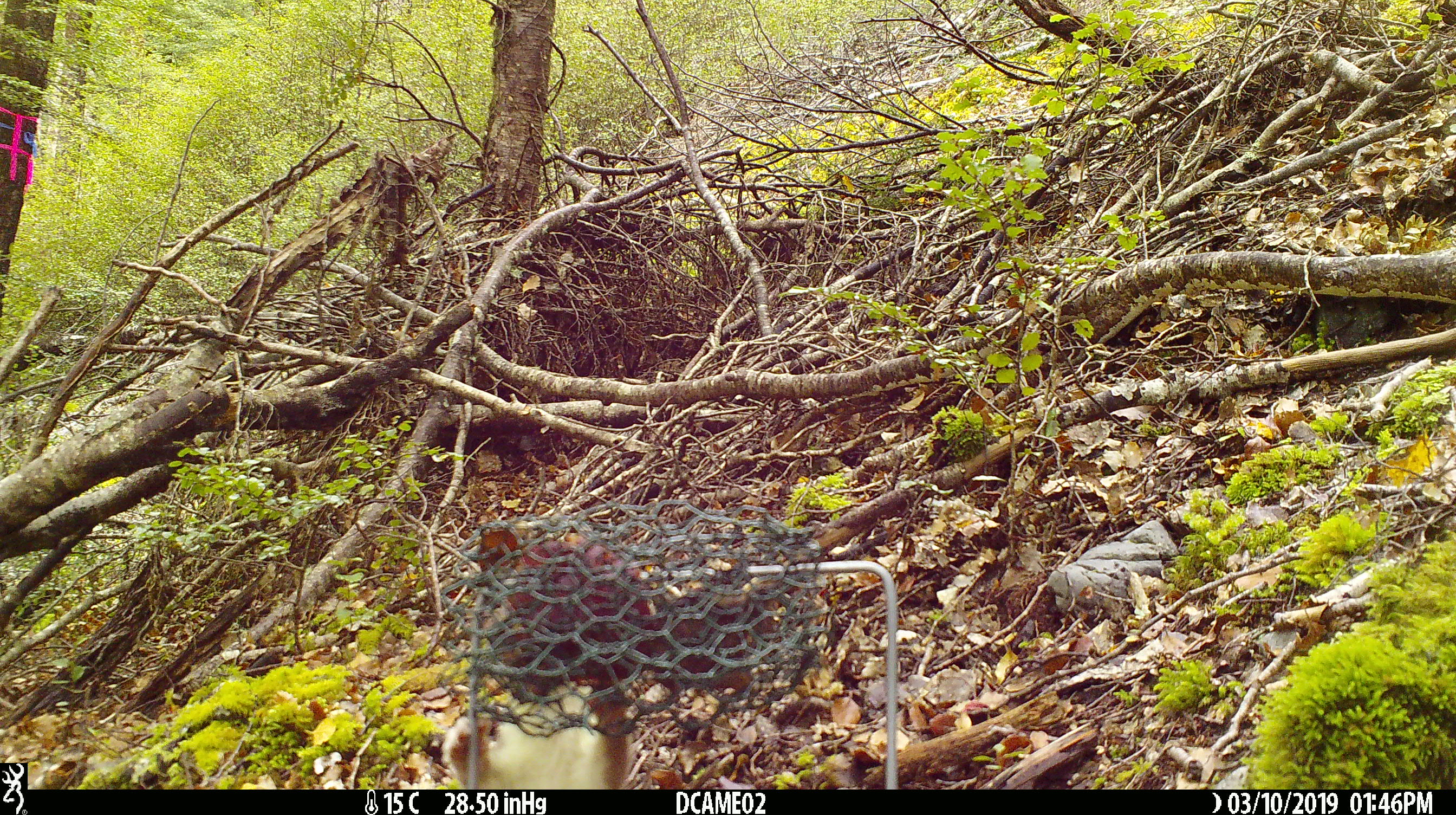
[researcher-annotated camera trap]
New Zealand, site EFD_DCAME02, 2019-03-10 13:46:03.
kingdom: Animalia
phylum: Chordata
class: Mammalia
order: Carnivora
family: Mustelidae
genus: Mustela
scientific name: Mustela erminea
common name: stoat